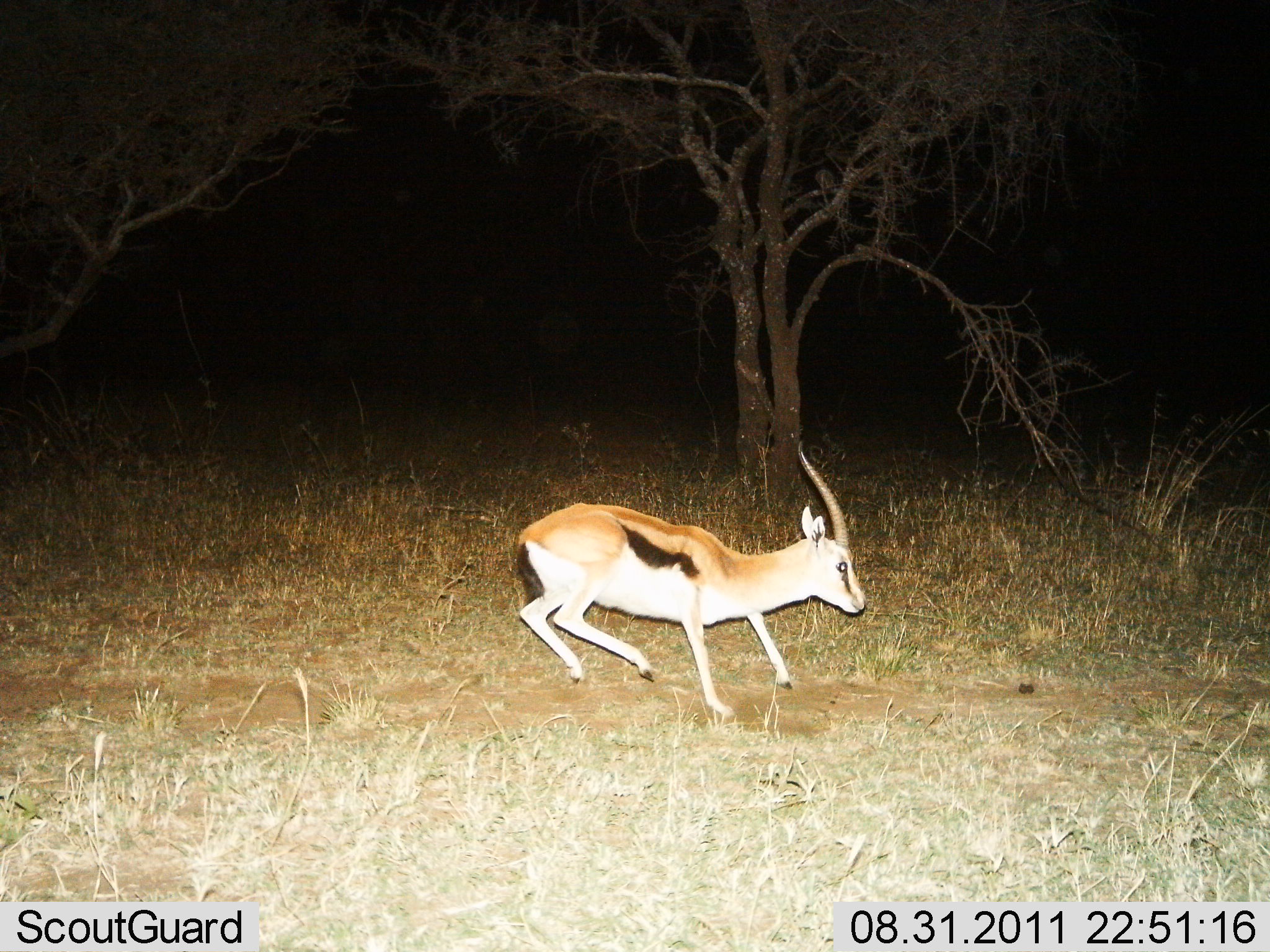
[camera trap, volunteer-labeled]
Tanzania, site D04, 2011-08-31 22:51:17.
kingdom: Animalia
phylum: Chordata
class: Mammalia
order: Artiodactyla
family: Bovidae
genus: Eudorcas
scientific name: Eudorcas thomsonii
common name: thomson's gazelle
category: gazellethomsons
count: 1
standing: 7%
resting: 7%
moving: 86%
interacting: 0%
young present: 0%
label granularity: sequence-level